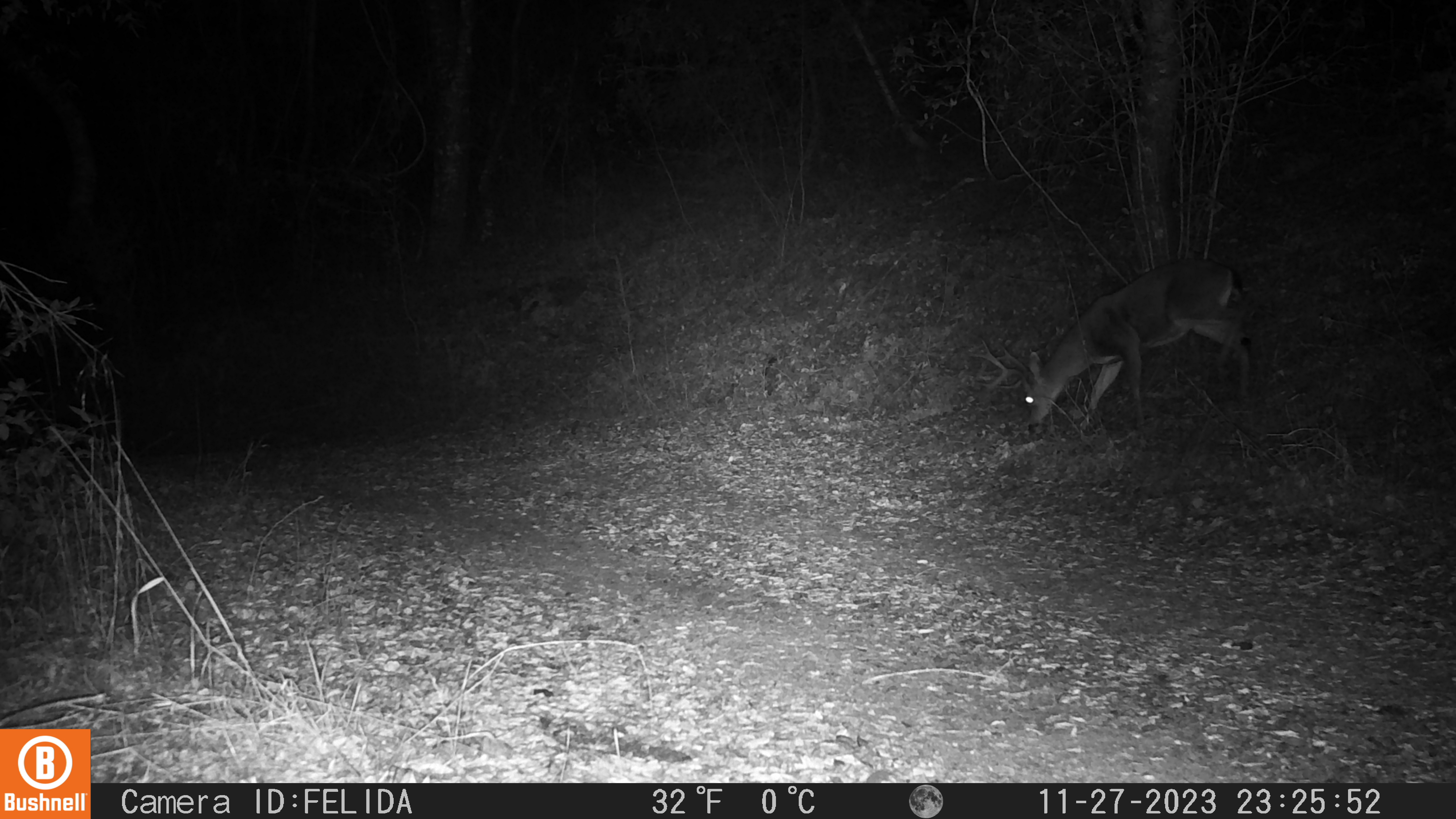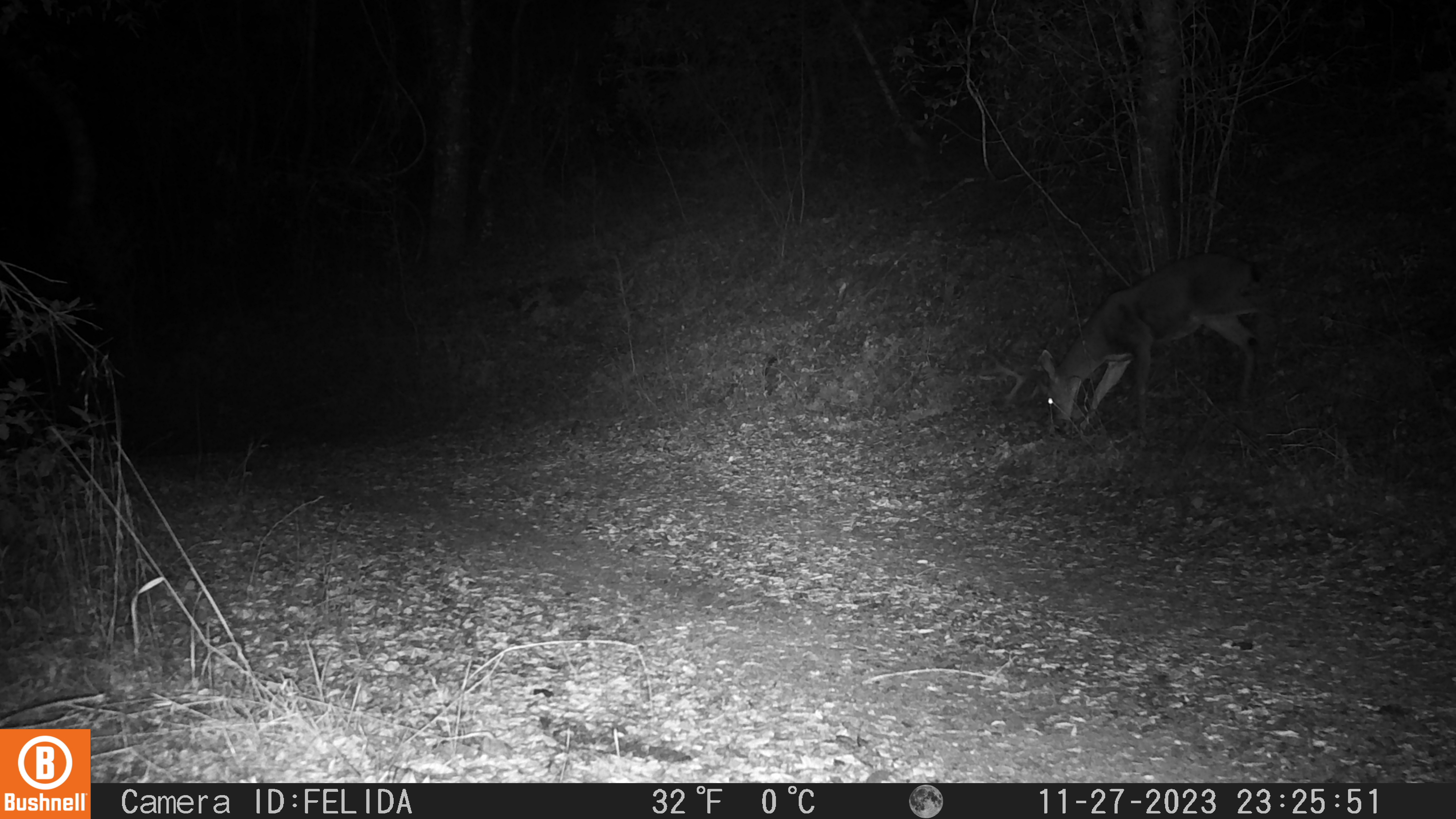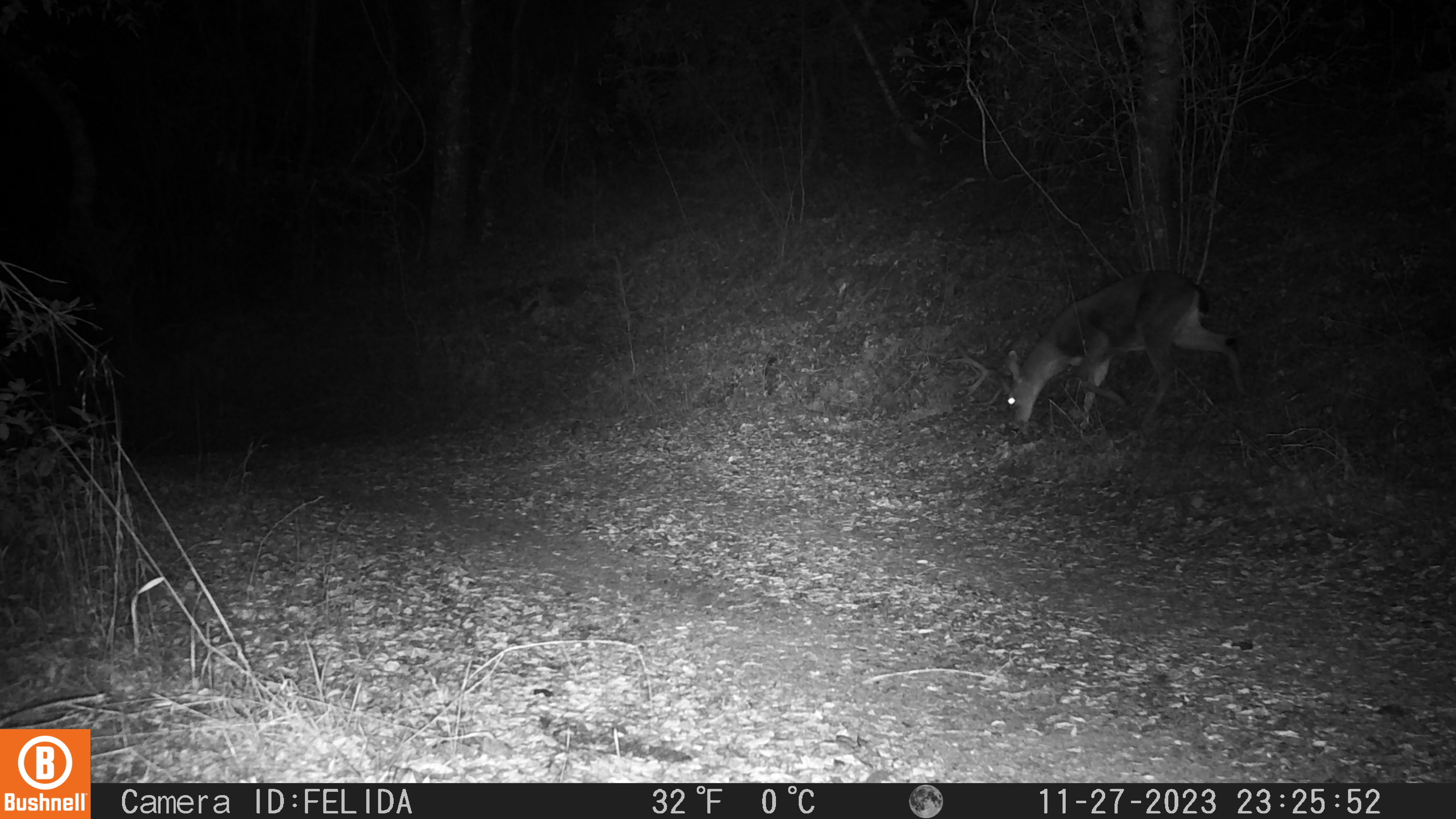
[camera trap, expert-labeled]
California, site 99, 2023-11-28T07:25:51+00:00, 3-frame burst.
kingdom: Animalia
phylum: Chordata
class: Mammalia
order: Artiodactyla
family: Cervidae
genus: Odocoileus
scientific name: Odocoileus hemionus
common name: mule deer